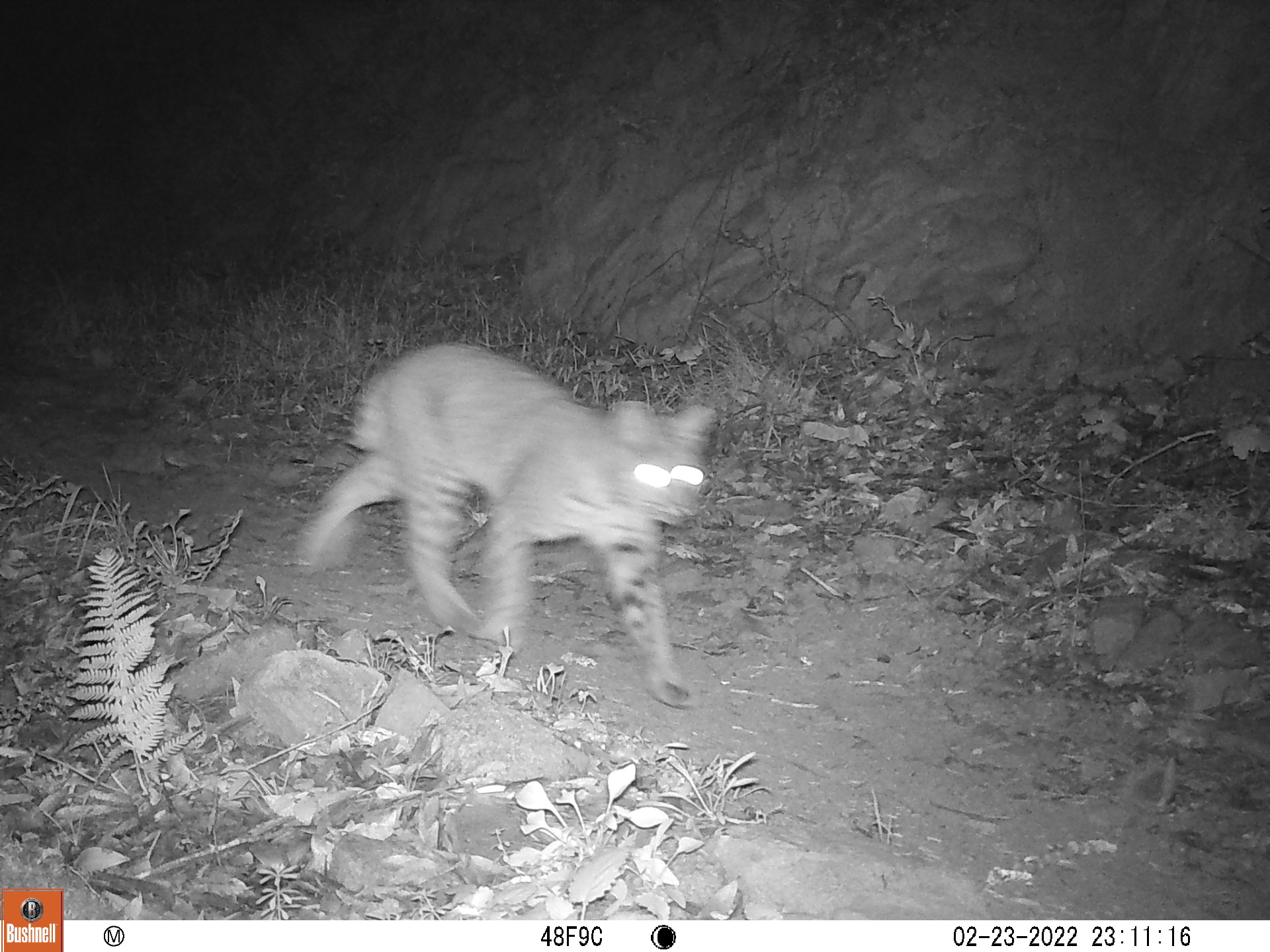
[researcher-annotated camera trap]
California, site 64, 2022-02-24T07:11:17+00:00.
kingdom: Animalia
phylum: Chordata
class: Mammalia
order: Carnivora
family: Felidae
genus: Lynx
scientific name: Lynx rufus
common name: bobcat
Bobcat (Lynx rufus).